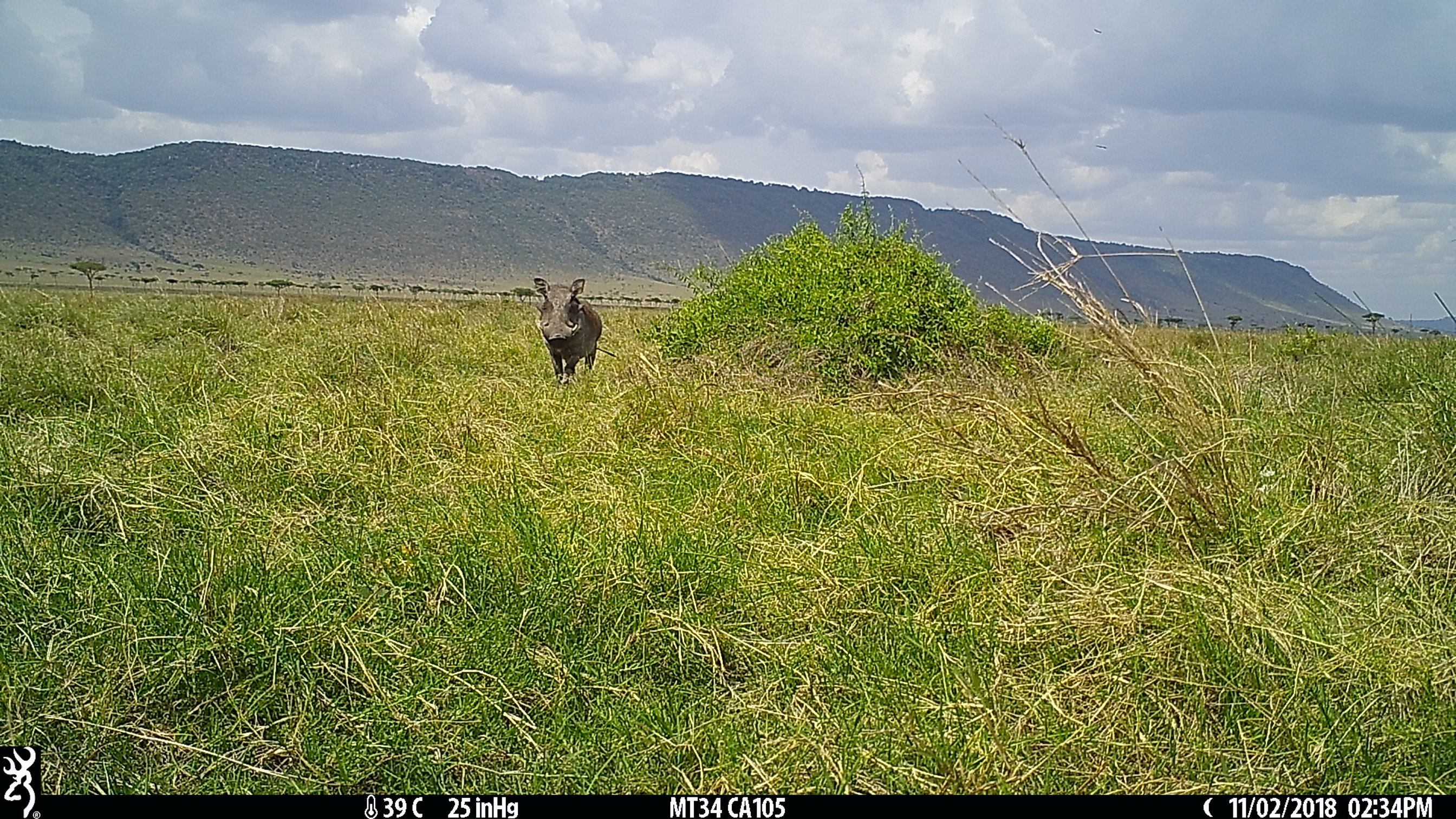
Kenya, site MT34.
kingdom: Animalia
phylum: Chordata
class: Mammalia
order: Artiodactyla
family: Suidae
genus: Phacochoerus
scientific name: Phacochoerus africanus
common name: common warthog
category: warthog